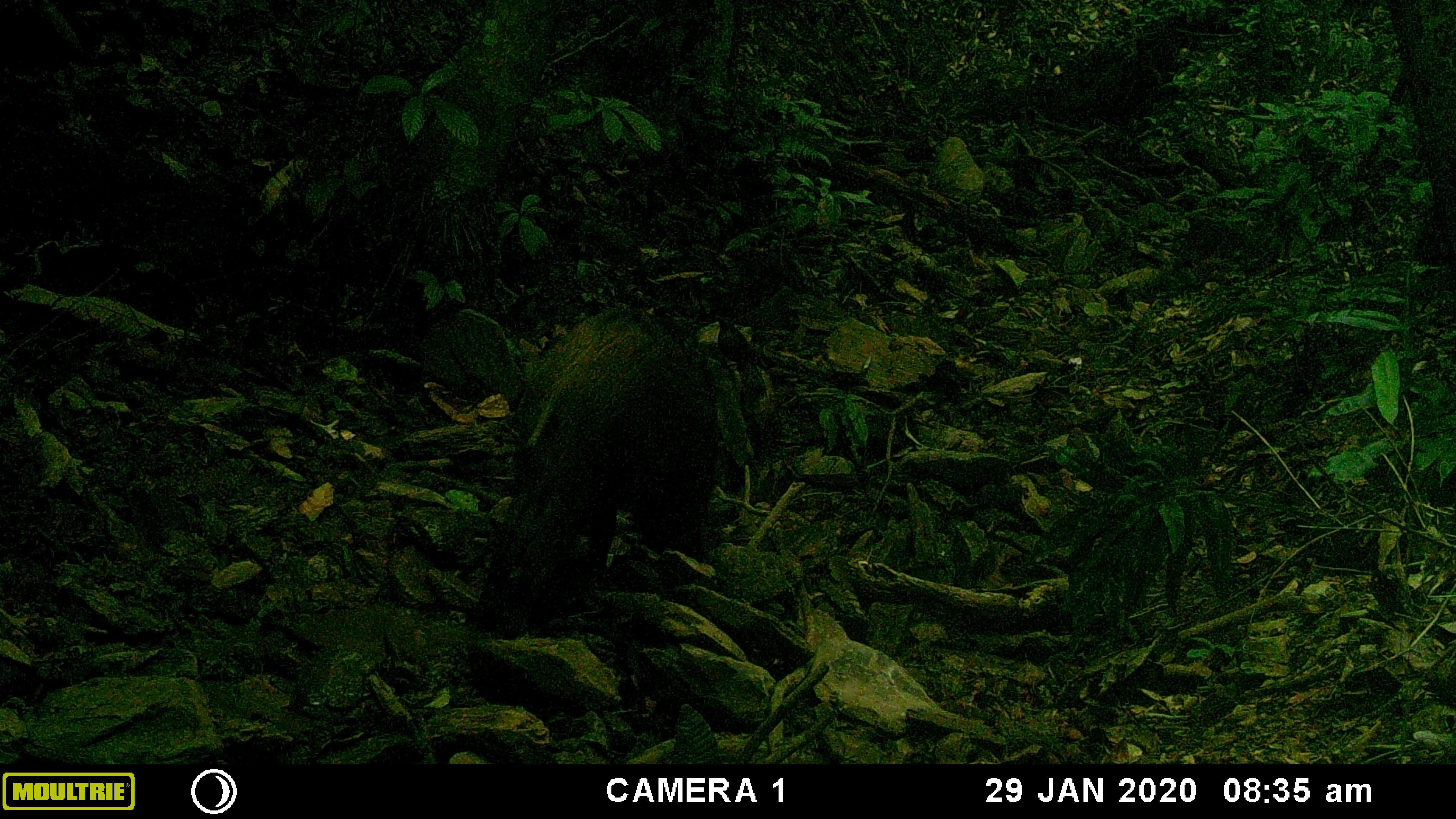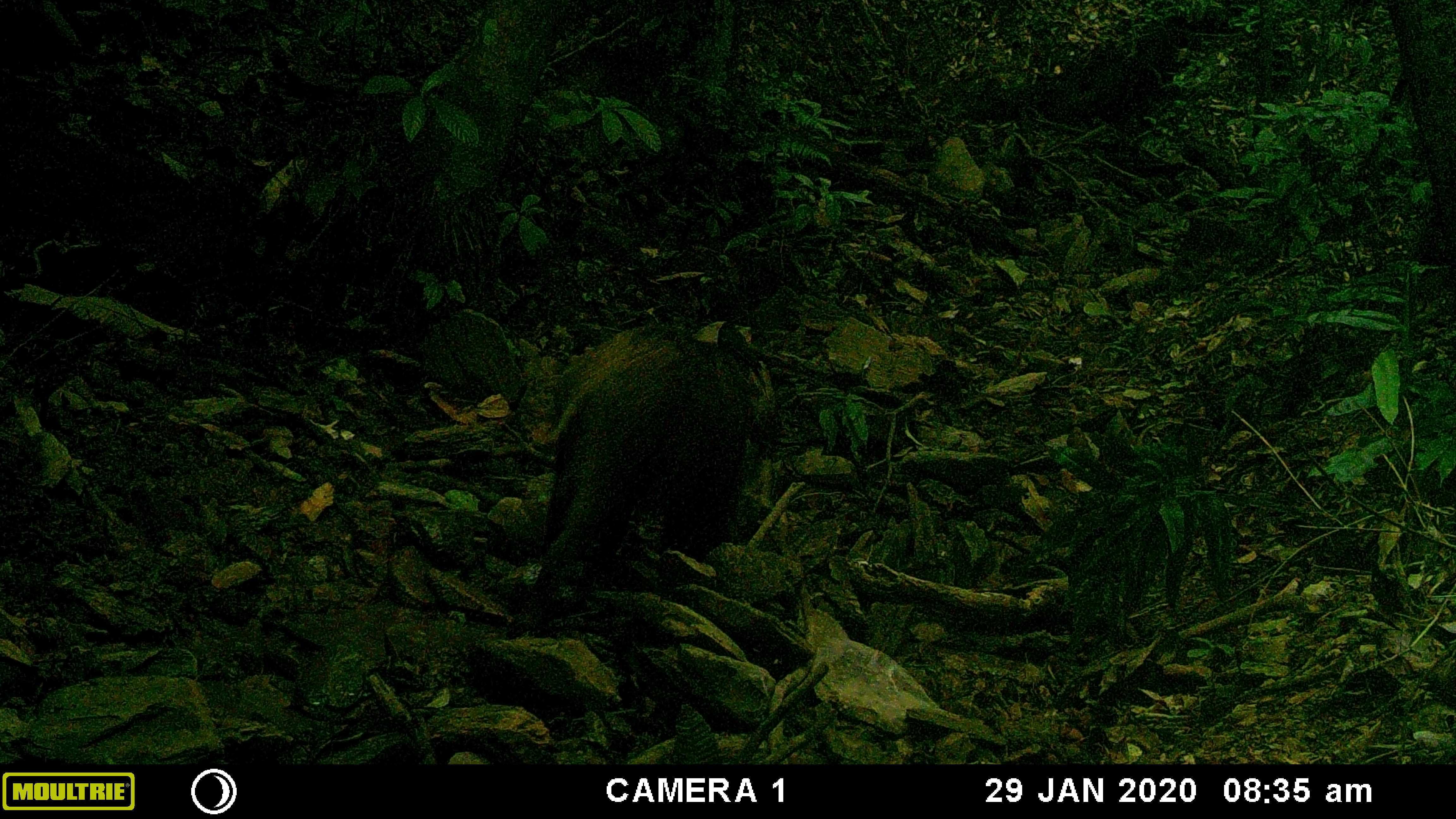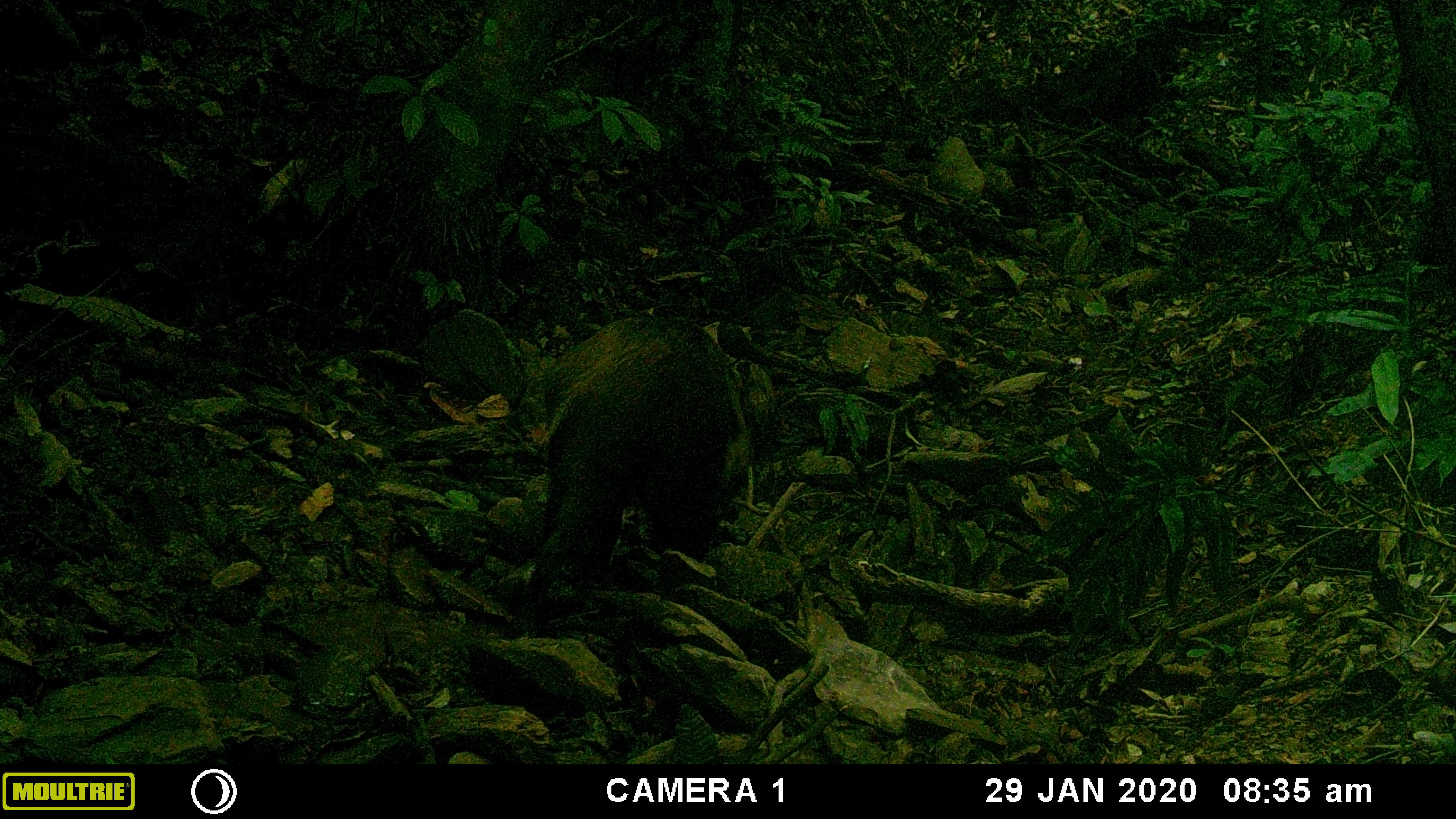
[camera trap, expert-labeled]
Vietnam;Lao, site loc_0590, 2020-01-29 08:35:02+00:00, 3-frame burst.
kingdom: Animalia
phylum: Chordata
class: Mammalia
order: Artiodactyla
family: Suidae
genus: Sus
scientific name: Sus scrofa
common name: eurasian wild pig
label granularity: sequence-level